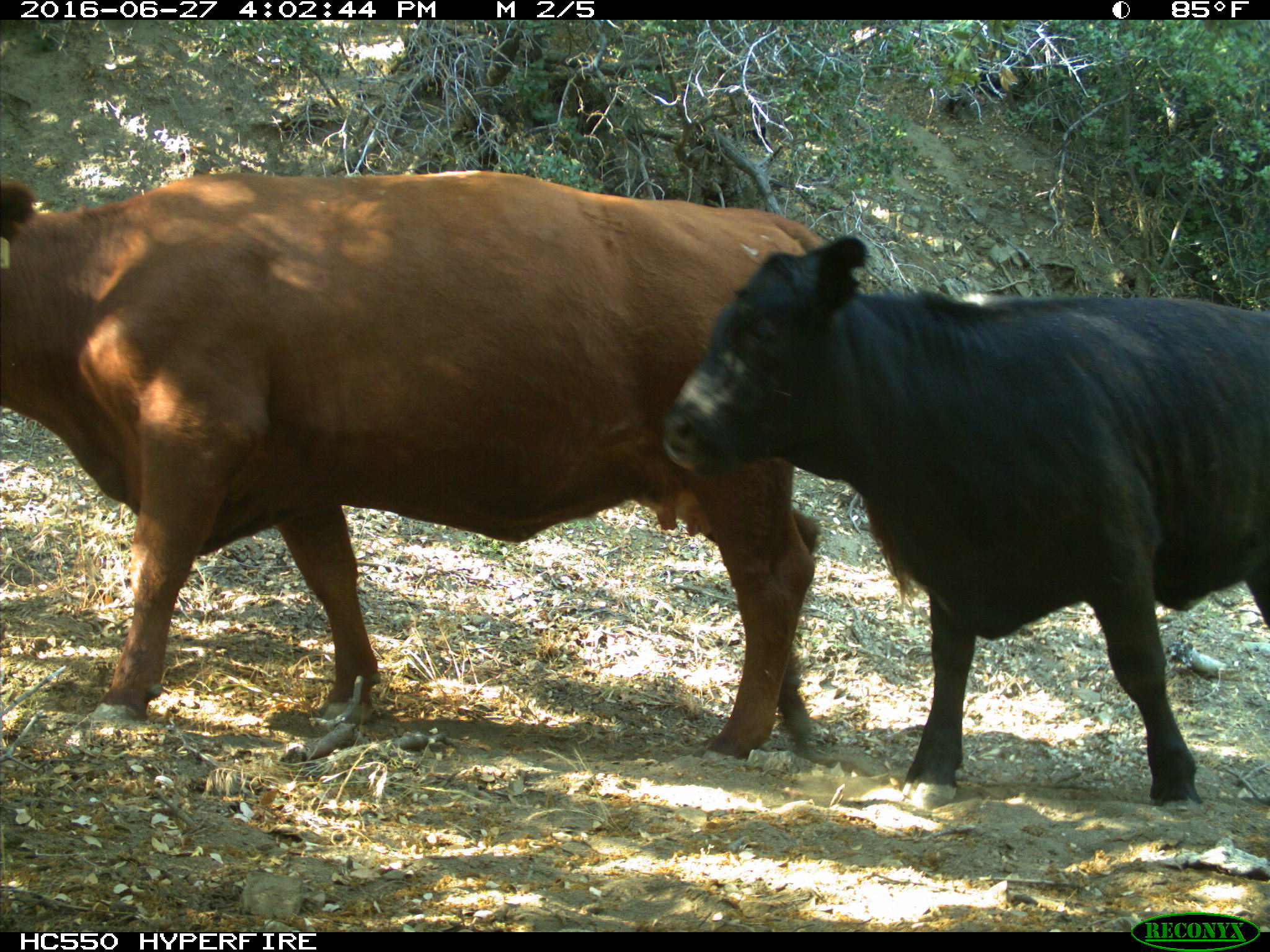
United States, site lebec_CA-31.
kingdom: Animalia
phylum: Chordata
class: Mammalia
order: Artiodactyla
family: Bovidae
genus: Bos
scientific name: Bos taurus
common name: domestic cow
Bos taurus (domestic cow).